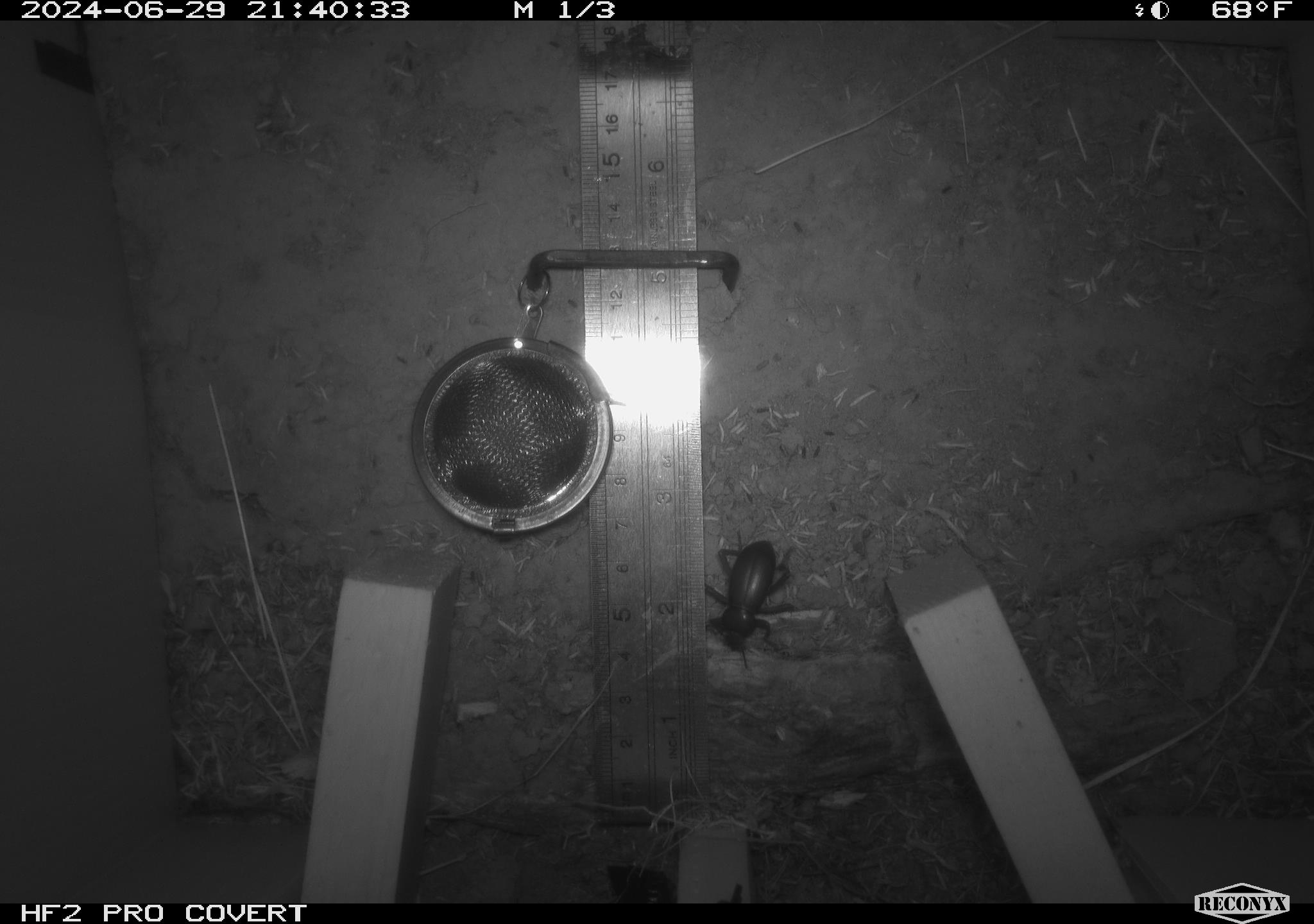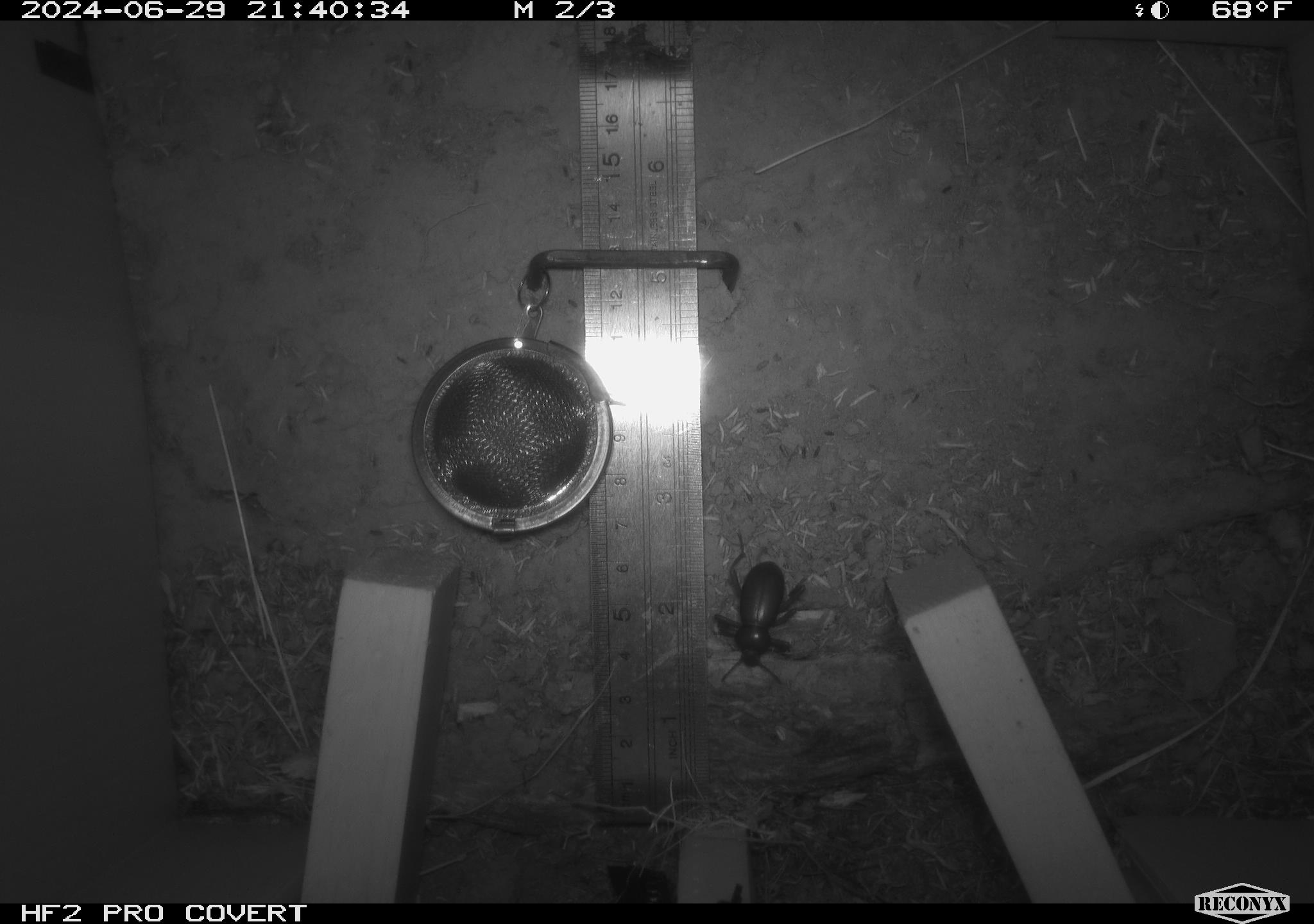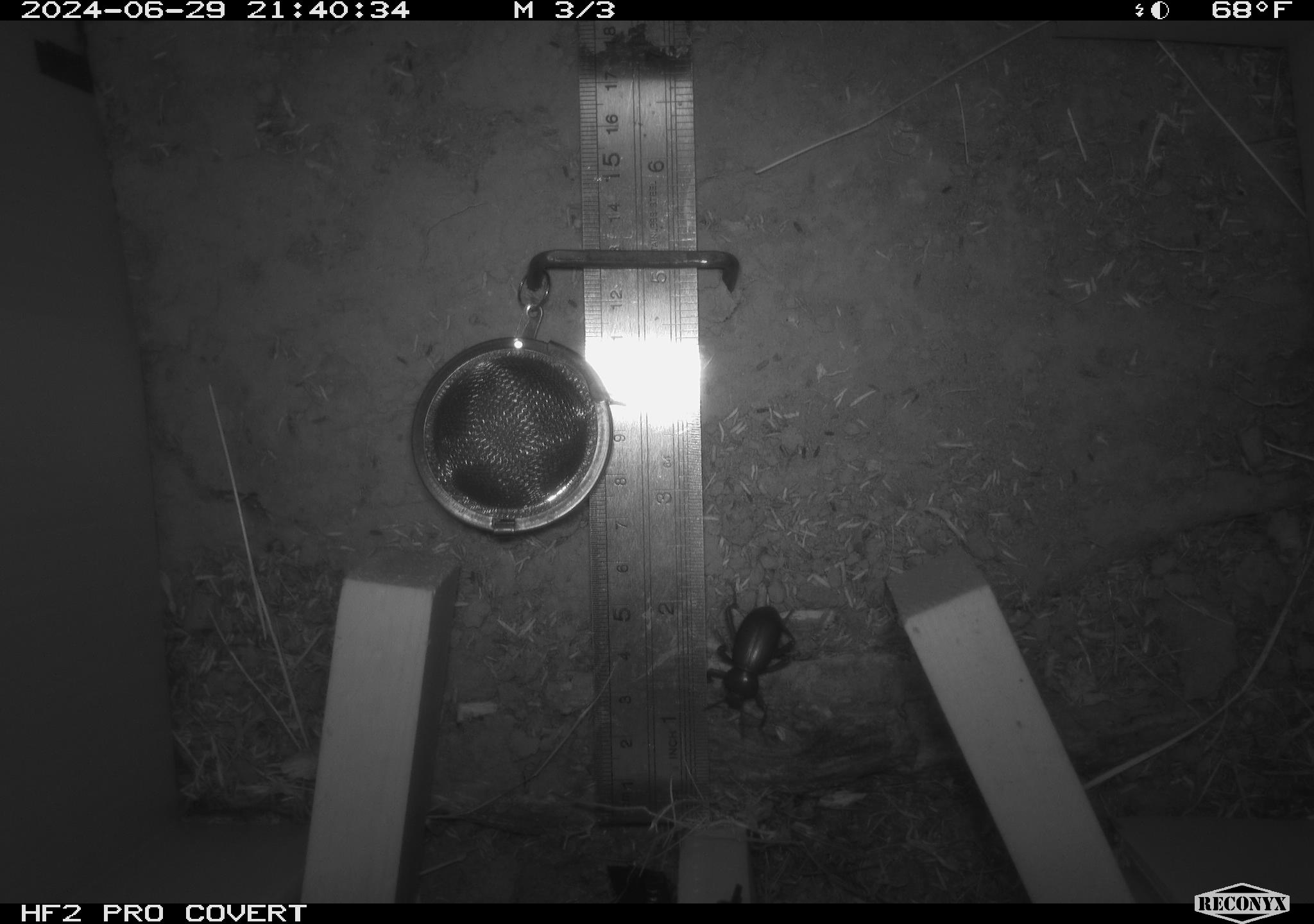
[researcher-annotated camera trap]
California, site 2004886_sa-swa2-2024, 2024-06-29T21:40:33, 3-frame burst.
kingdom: Animalia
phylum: Arthropoda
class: Insecta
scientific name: Insecta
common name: insect